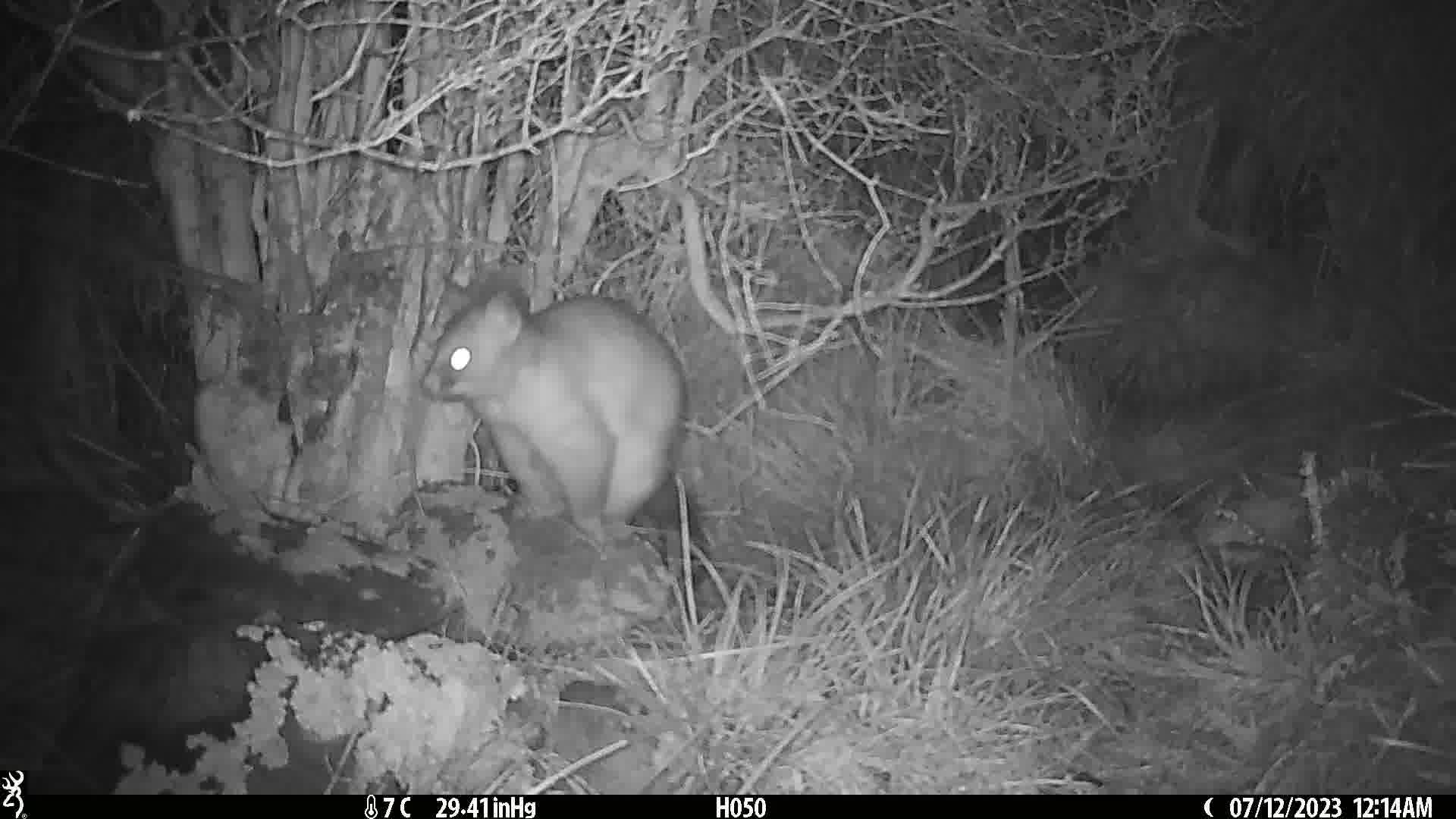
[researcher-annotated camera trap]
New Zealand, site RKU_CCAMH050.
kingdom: Animalia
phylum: Chordata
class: Mammalia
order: Diprotodontia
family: Phalangeridae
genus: Trichosurus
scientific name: Trichosurus vulpecula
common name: common brushtail possum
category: possum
Possum (common brushtail possum) (Trichosurus vulpecula).